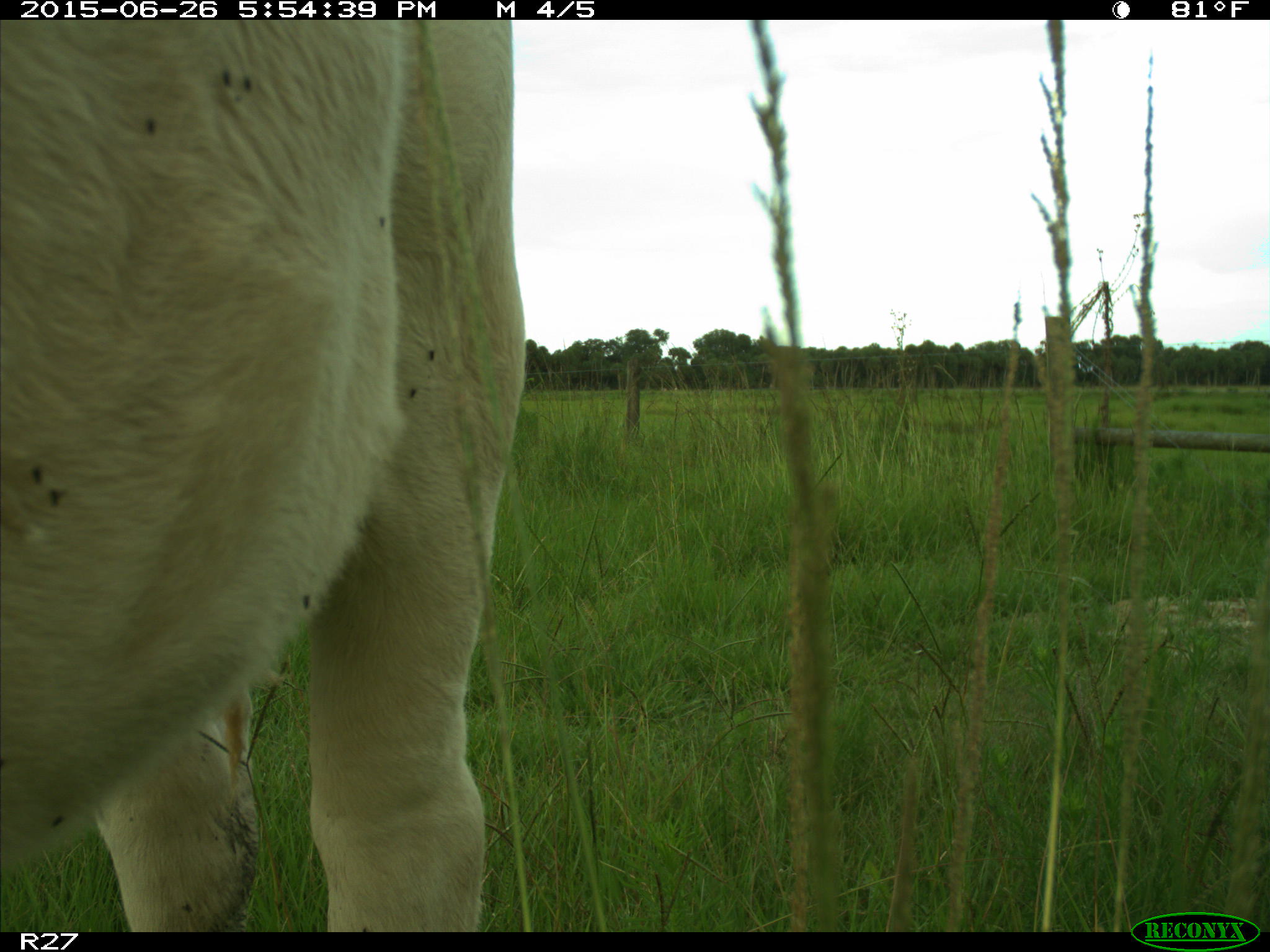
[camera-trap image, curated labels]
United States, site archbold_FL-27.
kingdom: Animalia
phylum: Chordata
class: Mammalia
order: Artiodactyla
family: Bovidae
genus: Bos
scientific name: Bos taurus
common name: domestic cow